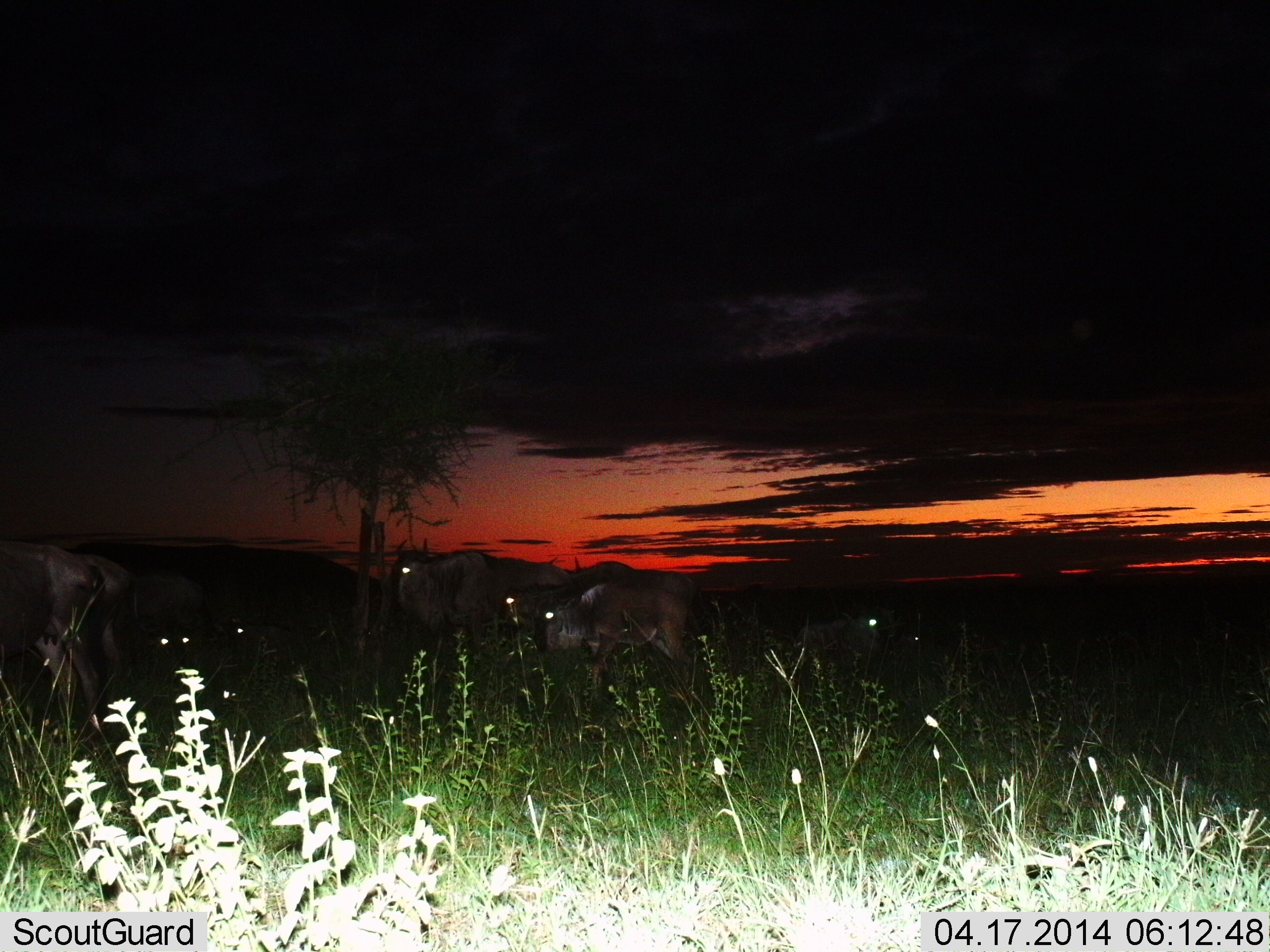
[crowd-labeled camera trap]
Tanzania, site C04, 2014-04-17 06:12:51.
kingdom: Animalia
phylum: Chordata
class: Mammalia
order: Artiodactyla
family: Bovidae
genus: Connochaetes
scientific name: Connochaetes taurinus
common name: blue wildebeest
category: wildebeest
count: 6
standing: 70%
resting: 30%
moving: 20%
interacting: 0%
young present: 0%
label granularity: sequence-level